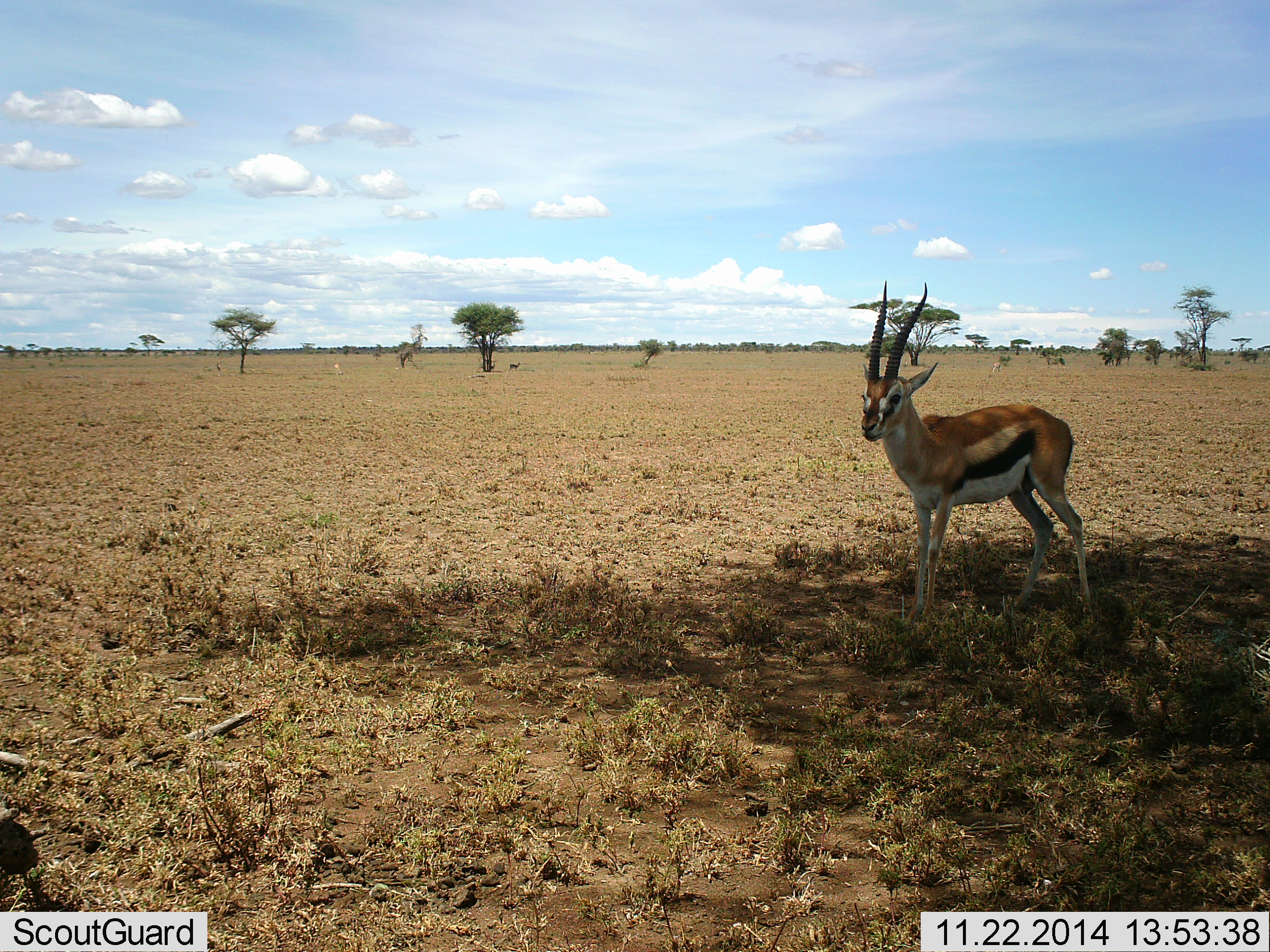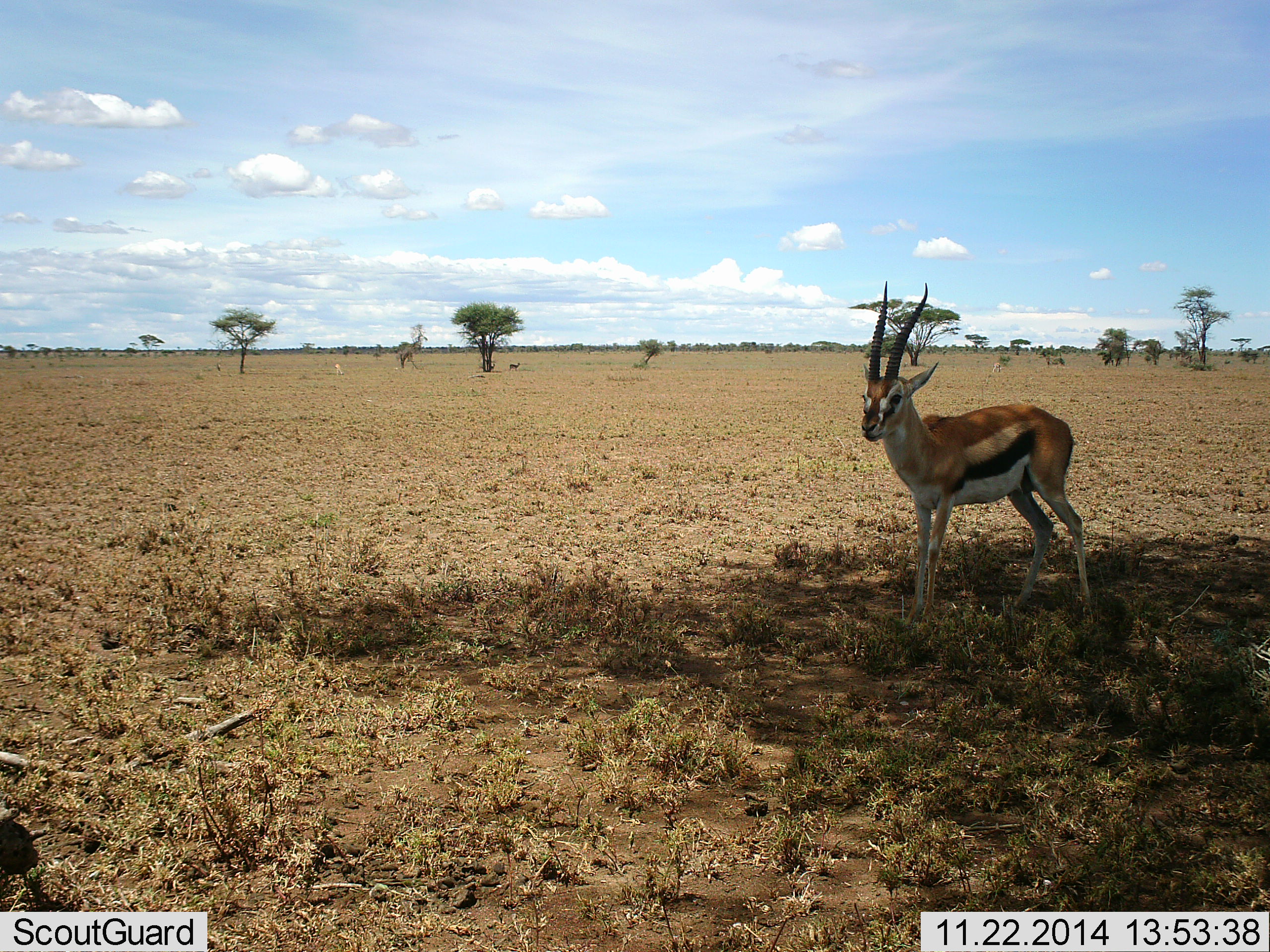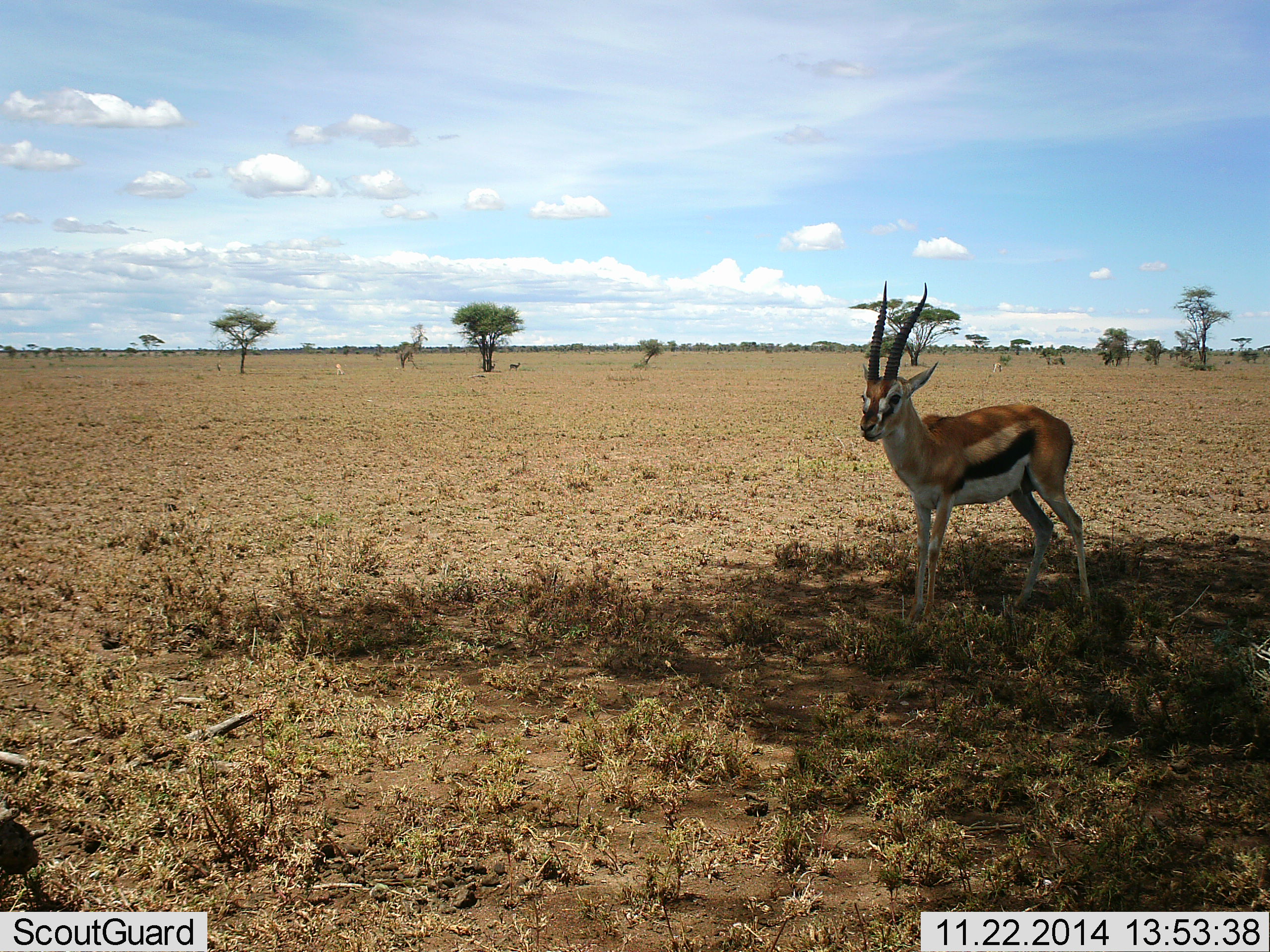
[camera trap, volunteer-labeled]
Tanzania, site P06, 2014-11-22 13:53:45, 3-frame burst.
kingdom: Animalia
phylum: Chordata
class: Mammalia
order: Artiodactyla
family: Bovidae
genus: Eudorcas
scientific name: Eudorcas thomsonii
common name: thomson's gazelle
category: gazellethomsons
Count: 1.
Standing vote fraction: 100%.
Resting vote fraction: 0%.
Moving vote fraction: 0%.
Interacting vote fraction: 0%.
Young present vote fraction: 0%.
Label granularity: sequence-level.